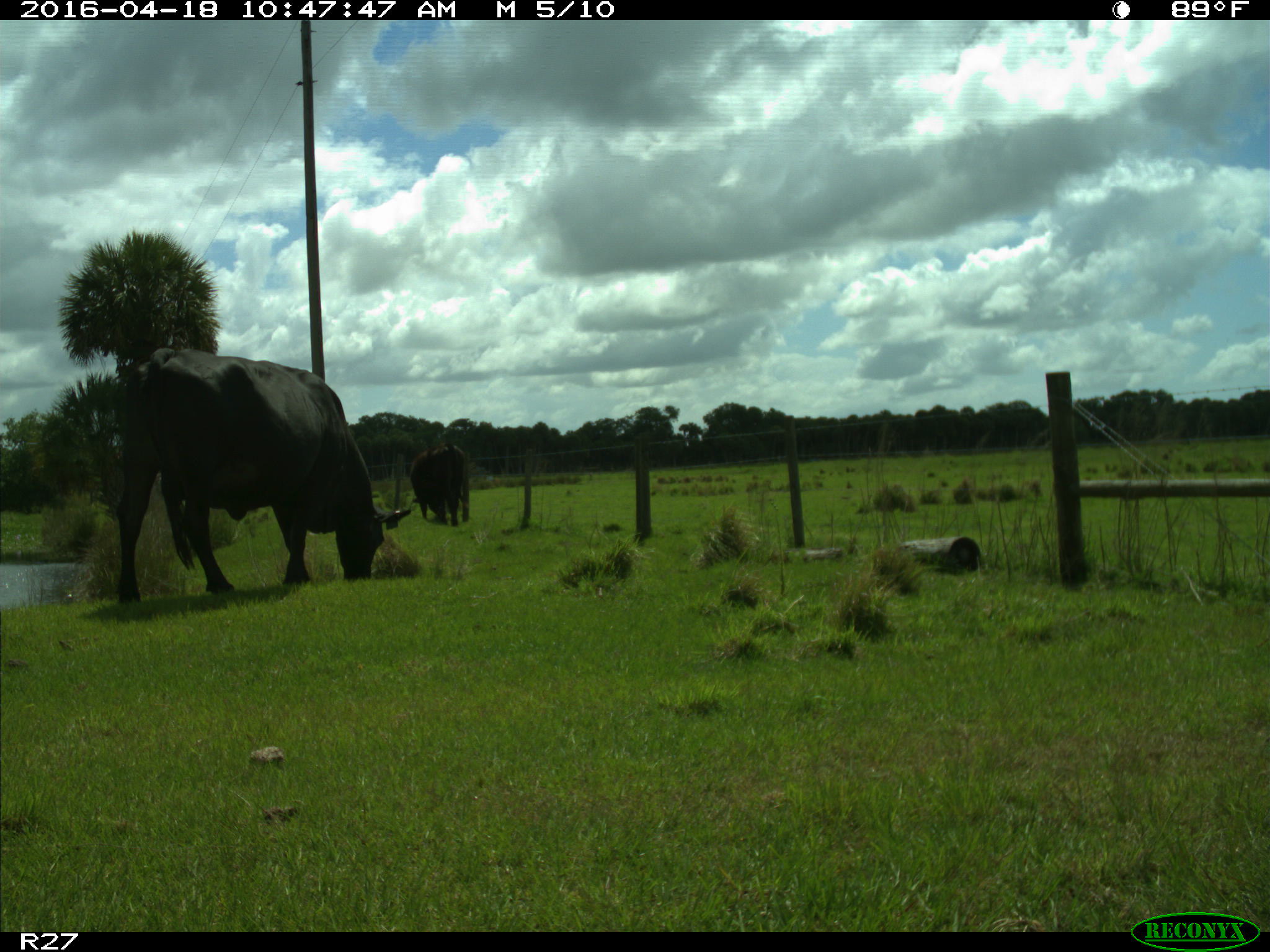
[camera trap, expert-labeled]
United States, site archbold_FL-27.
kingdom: Animalia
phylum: Chordata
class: Mammalia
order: Artiodactyla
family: Bovidae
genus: Bos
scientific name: Bos taurus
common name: domestic cow